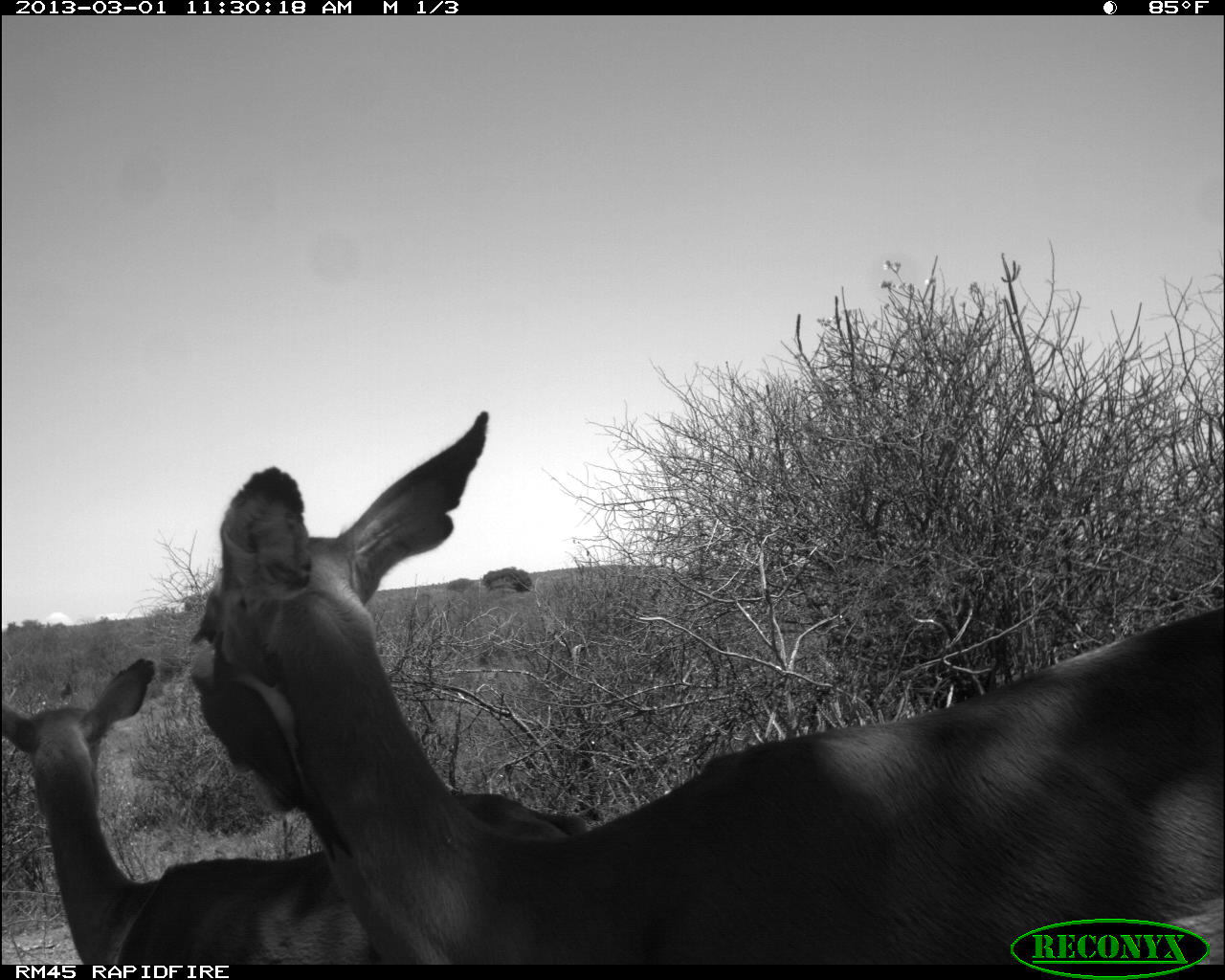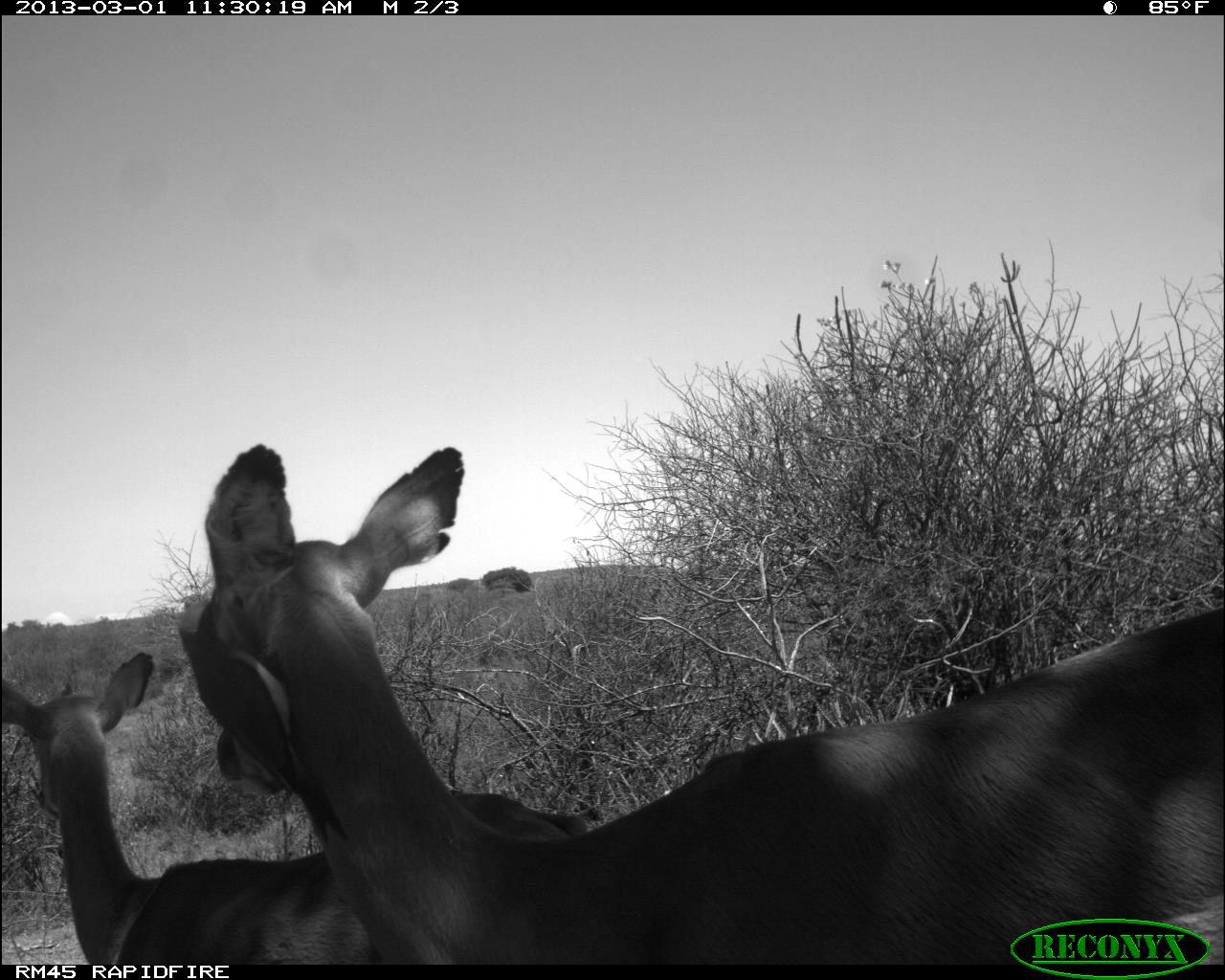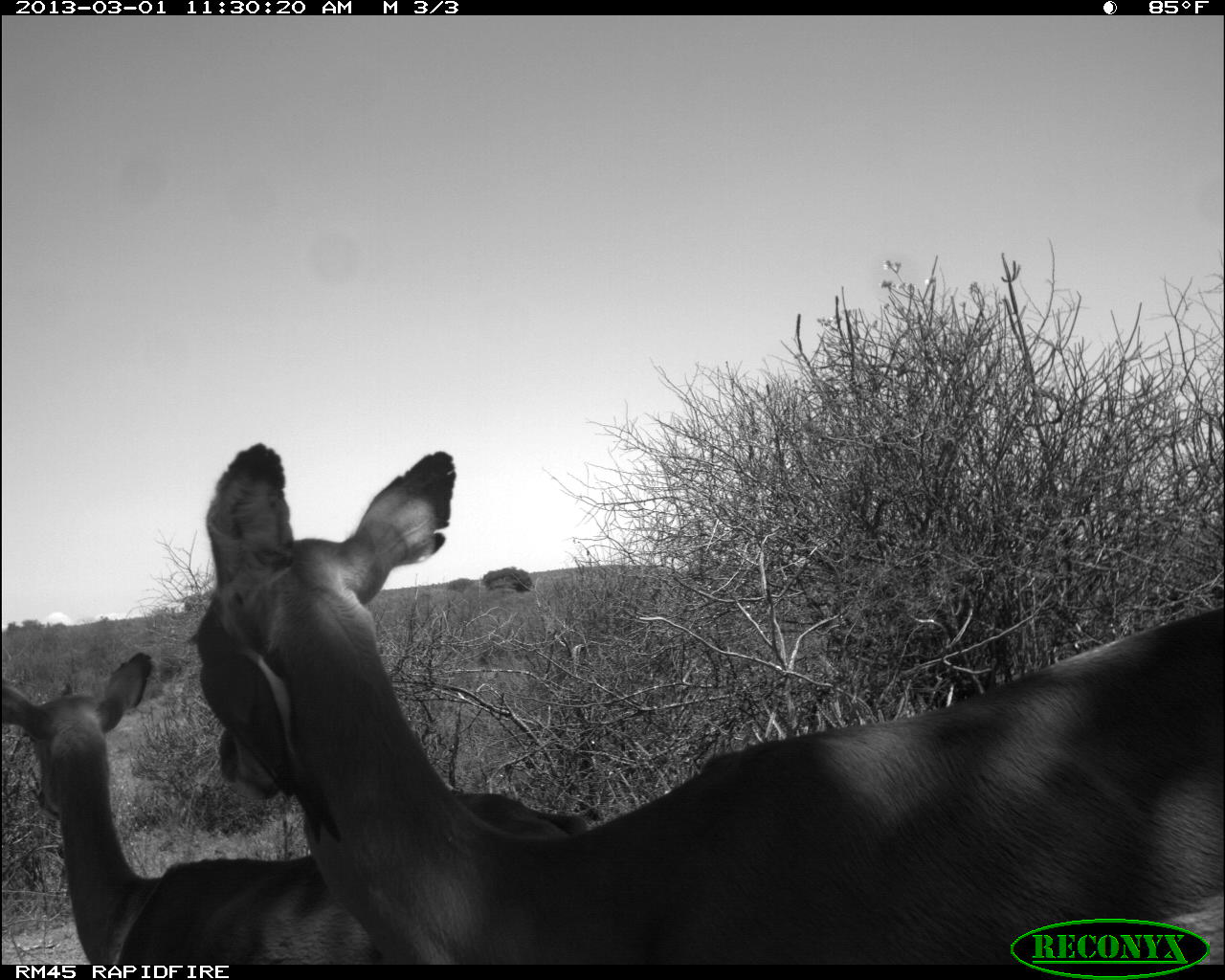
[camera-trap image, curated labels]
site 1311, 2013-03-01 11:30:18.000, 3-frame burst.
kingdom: Animalia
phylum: Chordata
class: Mammalia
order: Artiodactyla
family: Bovidae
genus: Aepyceros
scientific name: Aepyceros melampus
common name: impala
Aepyceros melampus (impala), count 2.